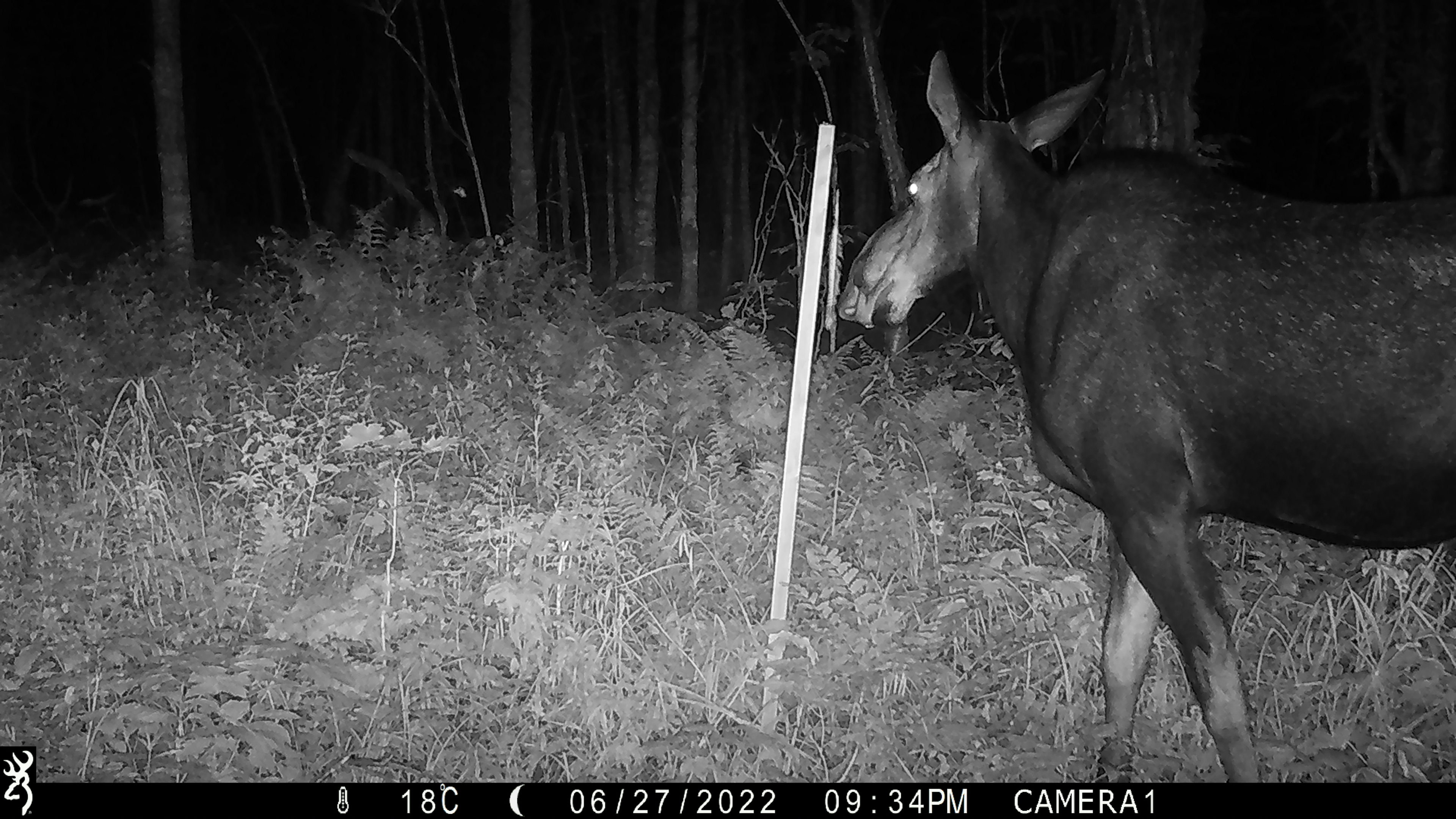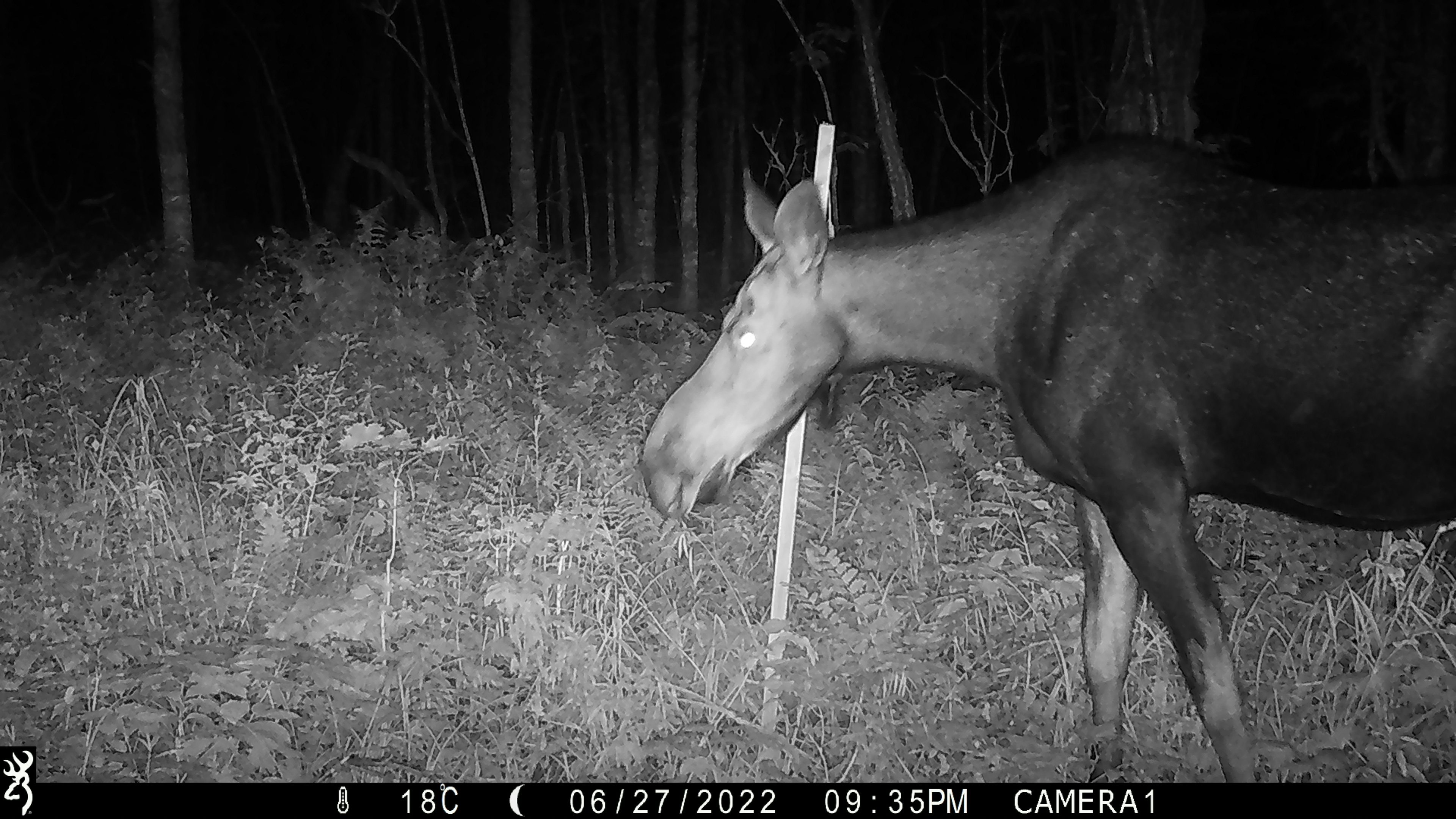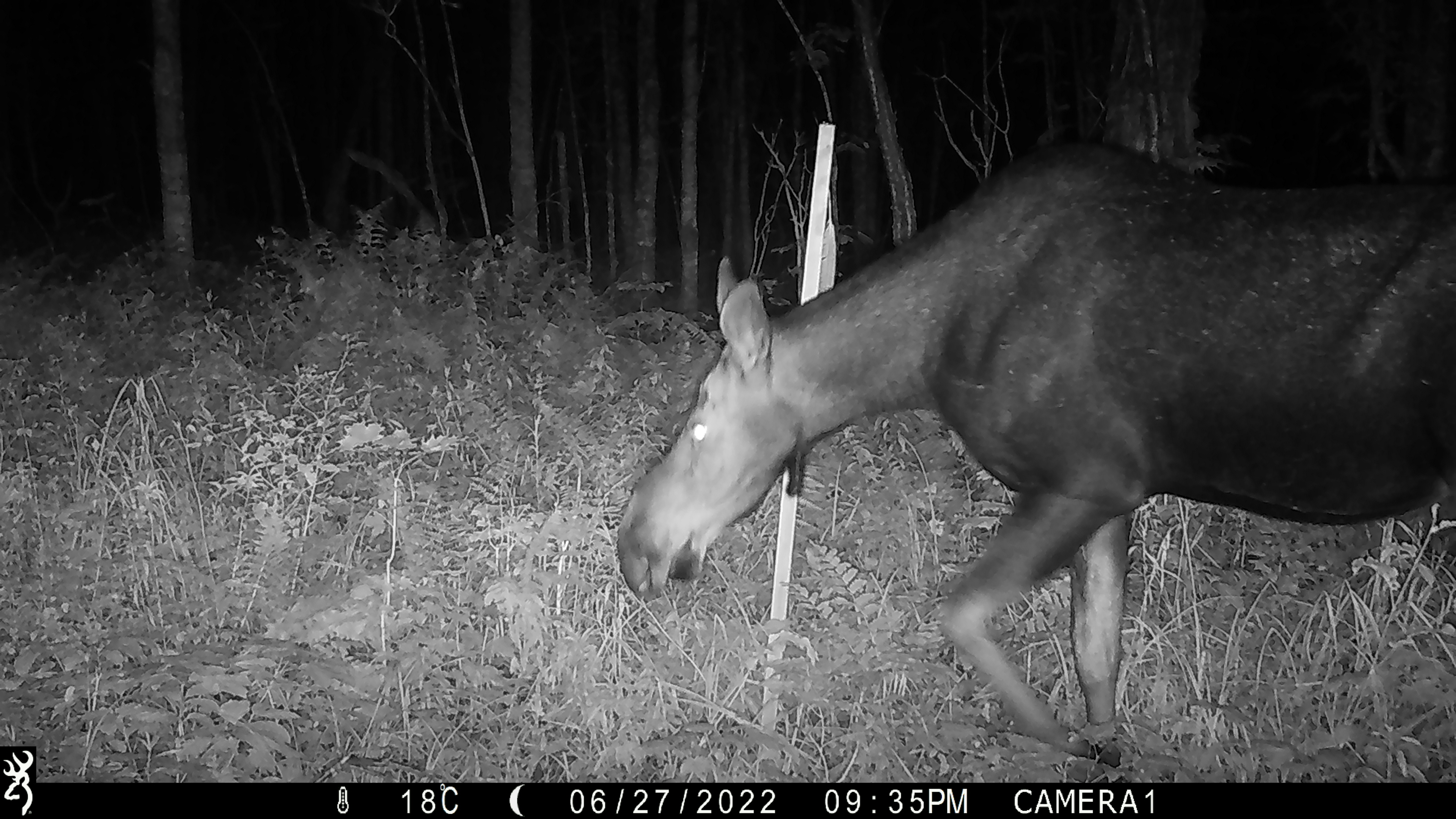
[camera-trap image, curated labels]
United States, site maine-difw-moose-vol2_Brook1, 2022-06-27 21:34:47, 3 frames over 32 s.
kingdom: Animalia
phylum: Chordata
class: Mammalia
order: Artiodactyla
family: Cervidae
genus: Alces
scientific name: Alces alces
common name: moose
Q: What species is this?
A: Moose (Alces alces).